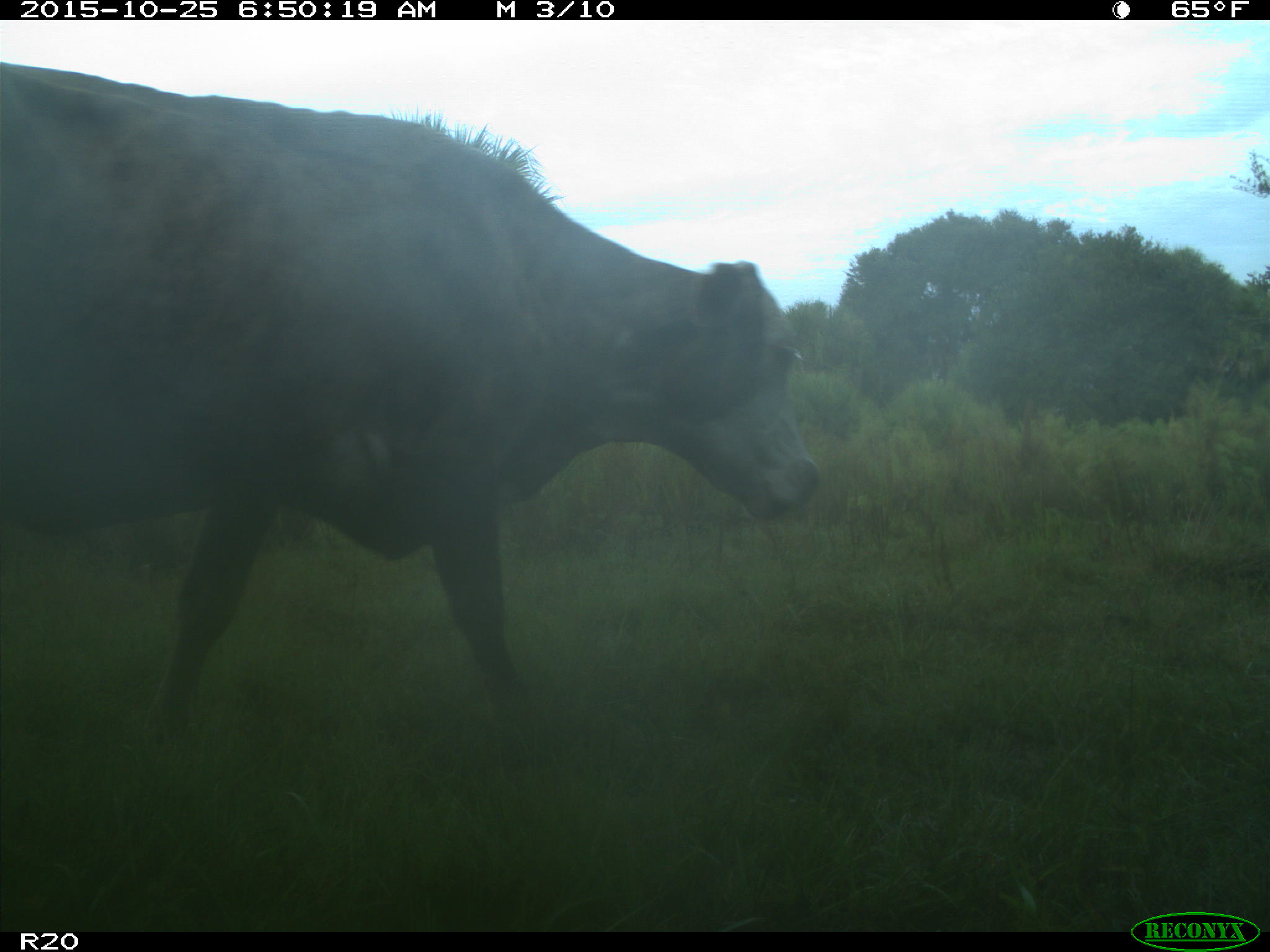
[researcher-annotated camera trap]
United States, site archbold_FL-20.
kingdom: Animalia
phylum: Chordata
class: Mammalia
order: Artiodactyla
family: Bovidae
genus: Bos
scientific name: Bos taurus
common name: domestic cow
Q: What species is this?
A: Bos taurus (domestic cow).